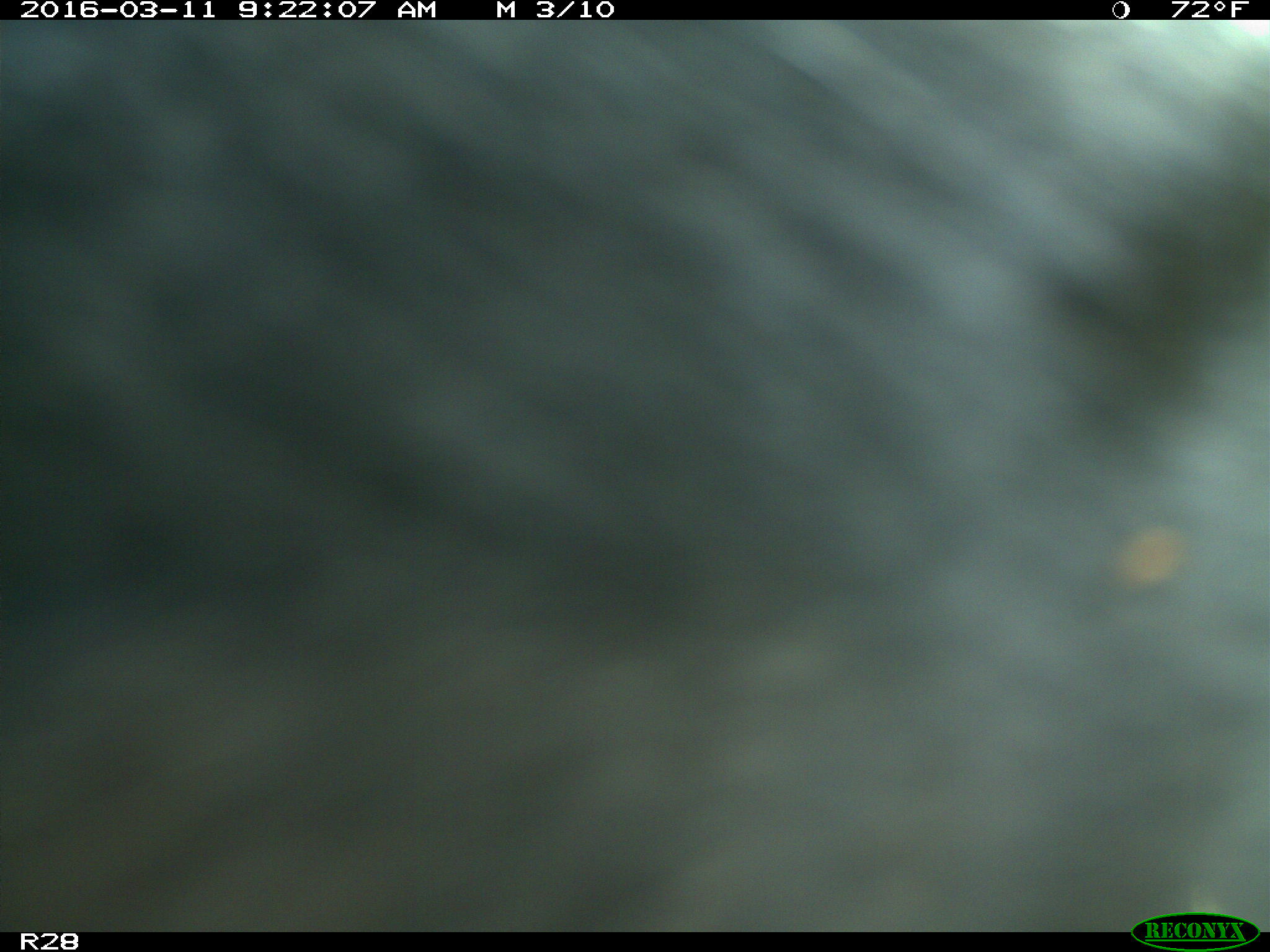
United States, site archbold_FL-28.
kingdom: Animalia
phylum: Chordata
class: Mammalia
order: Artiodactyla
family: Bovidae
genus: Bos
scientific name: Bos taurus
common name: domestic cow